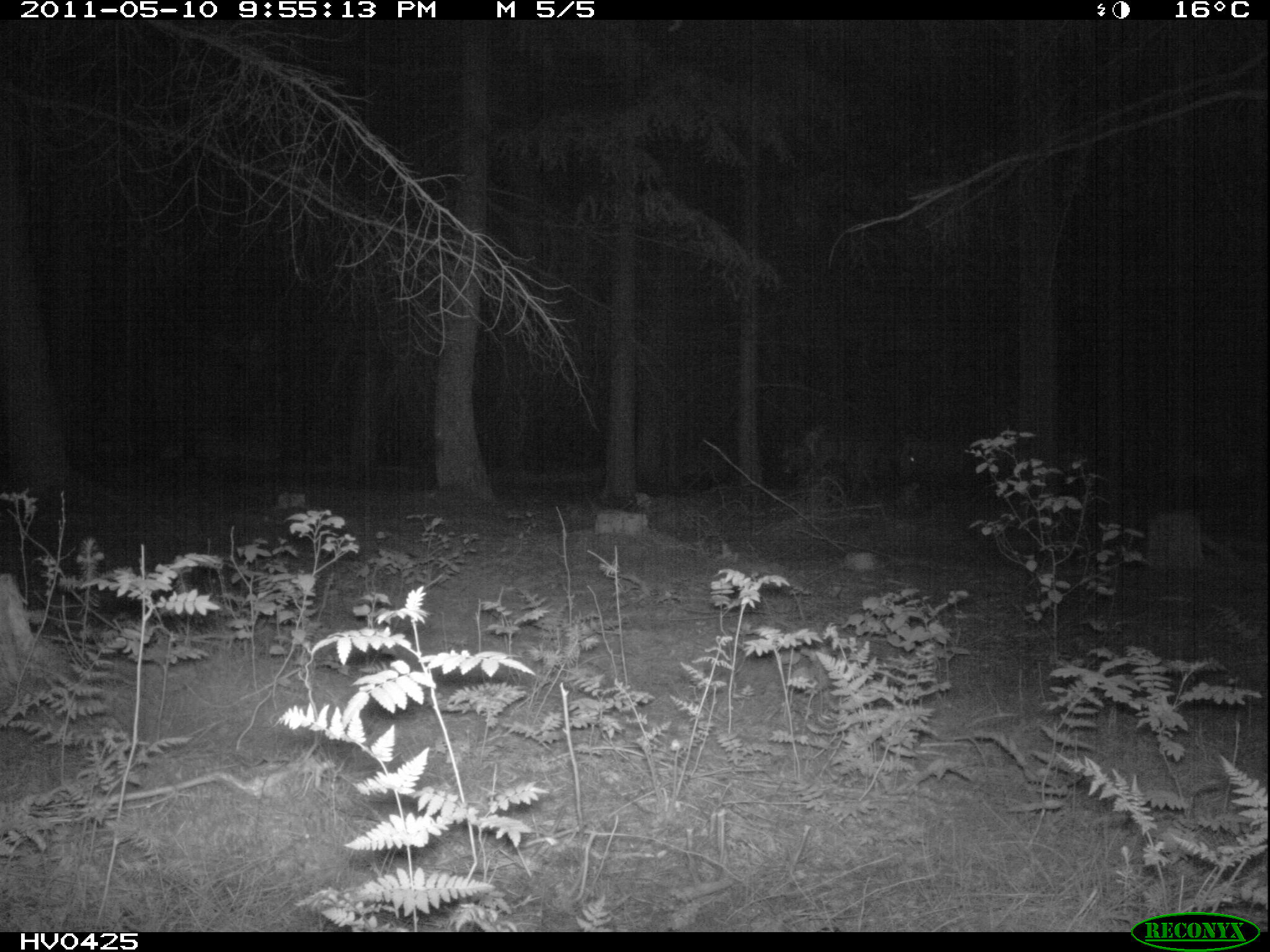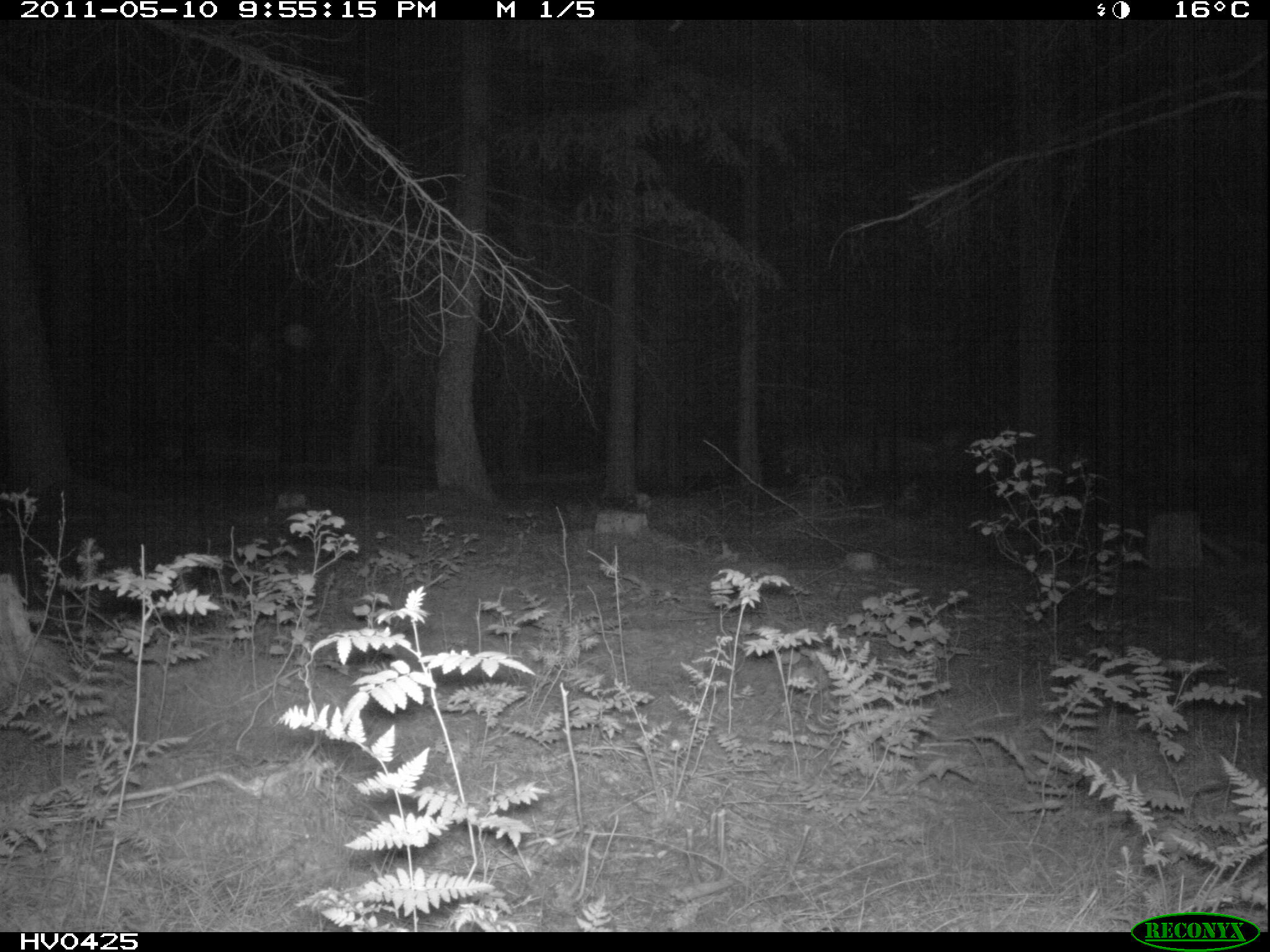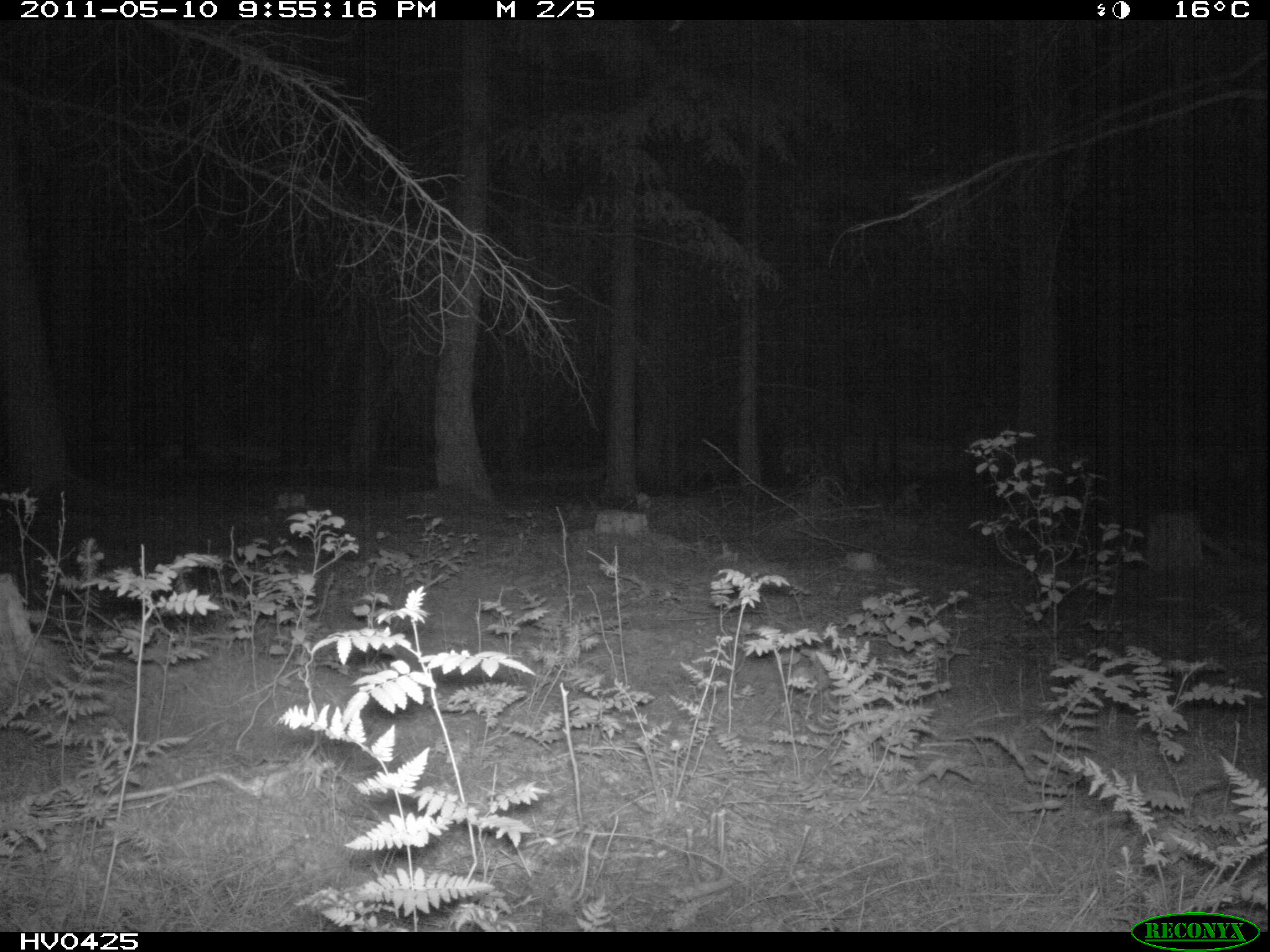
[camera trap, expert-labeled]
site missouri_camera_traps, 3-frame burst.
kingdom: Animalia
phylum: Chordata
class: Mammalia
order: Artiodactyla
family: Cervidae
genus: Cervus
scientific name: Cervus elaphus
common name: red deer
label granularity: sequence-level